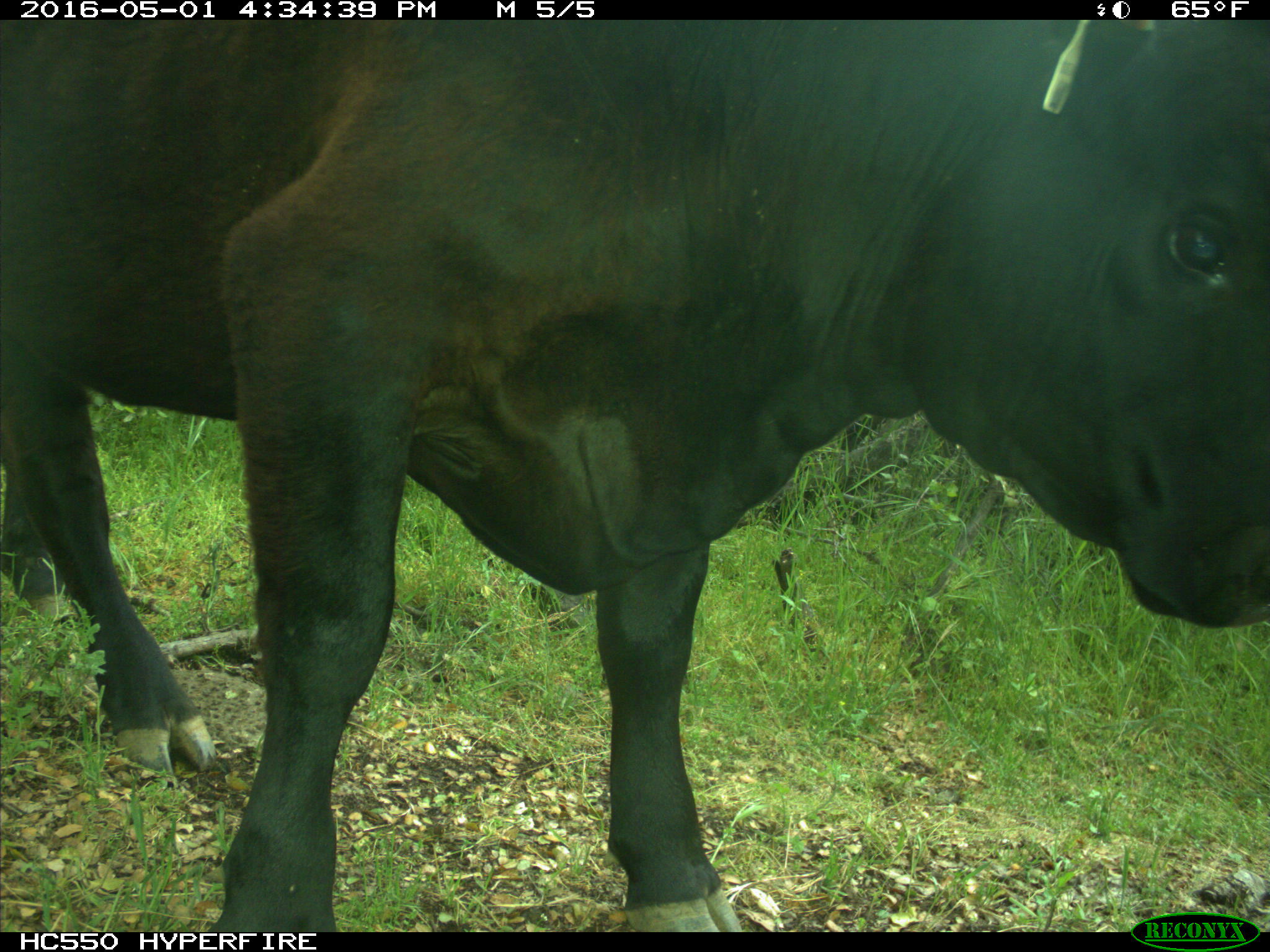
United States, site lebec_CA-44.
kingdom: Animalia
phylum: Chordata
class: Mammalia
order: Artiodactyla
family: Bovidae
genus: Bos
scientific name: Bos taurus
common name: domestic cow